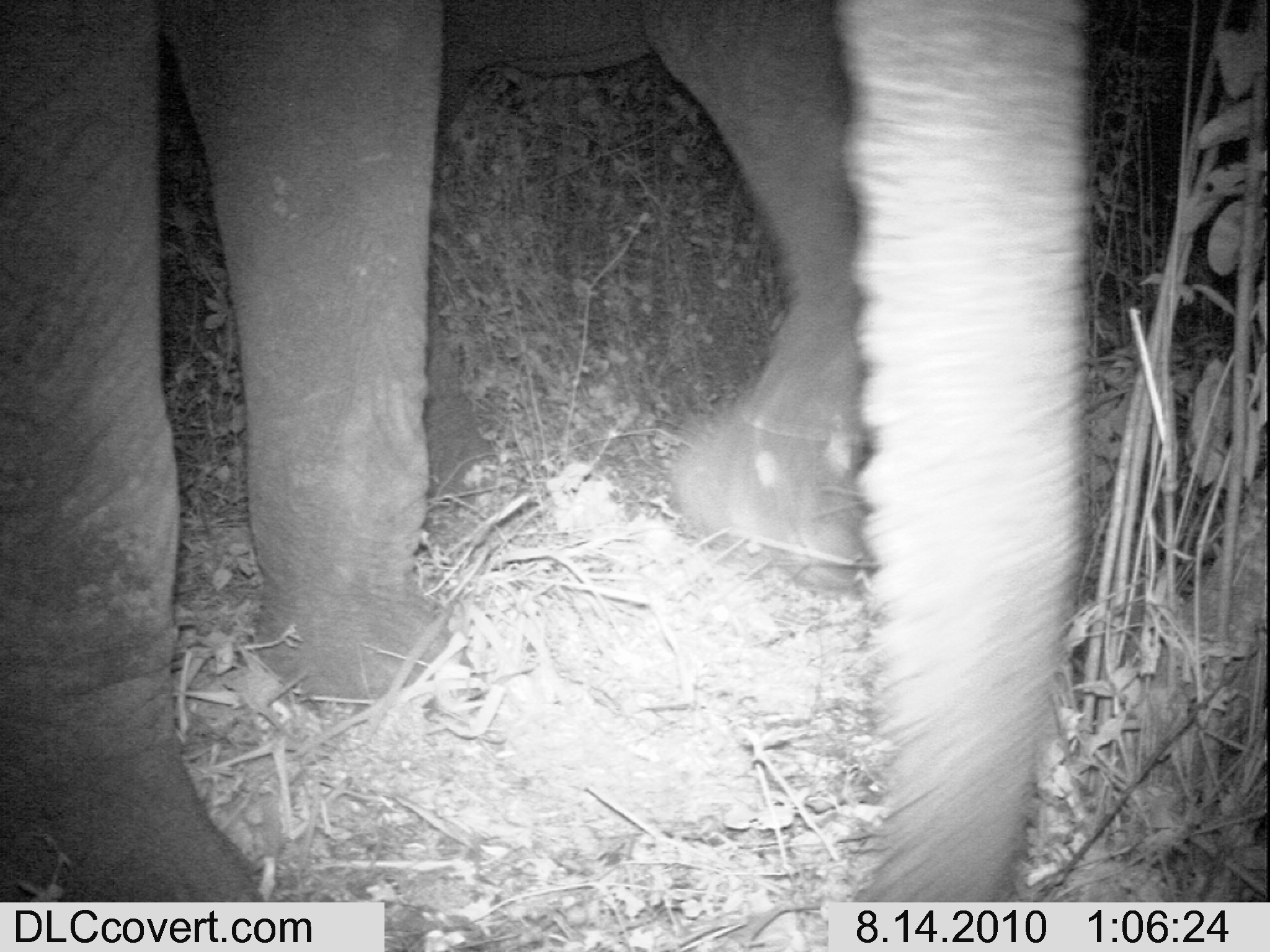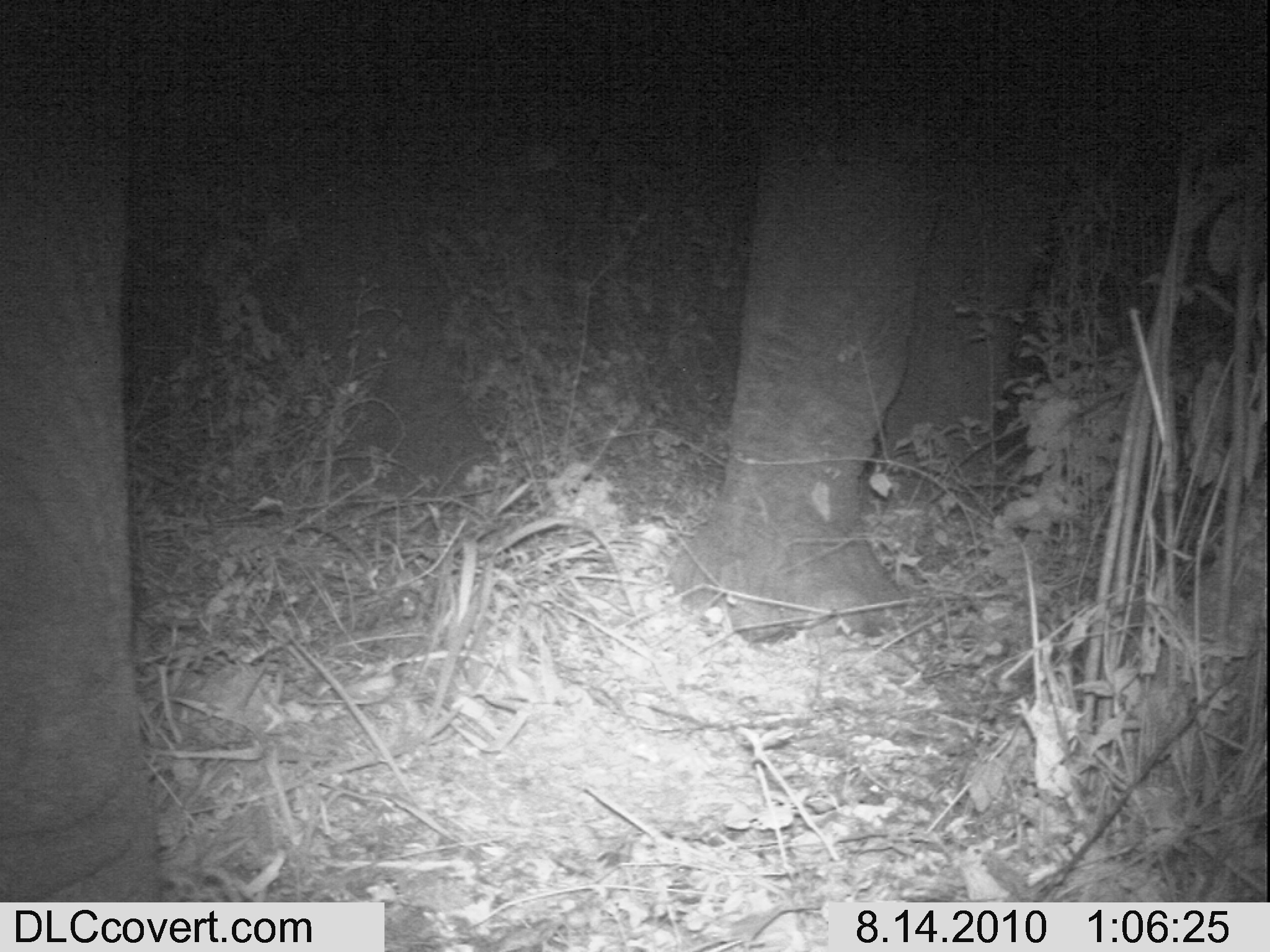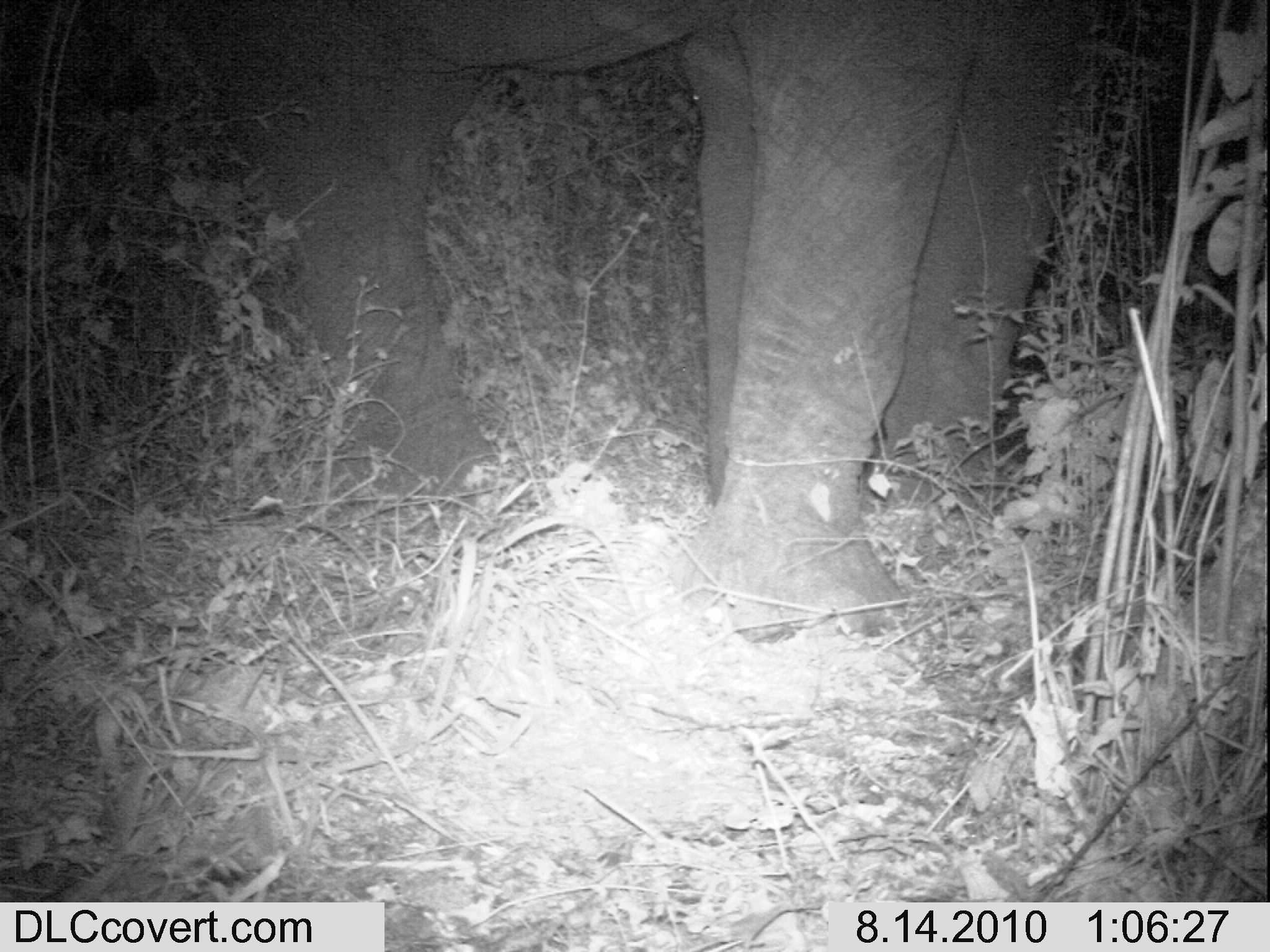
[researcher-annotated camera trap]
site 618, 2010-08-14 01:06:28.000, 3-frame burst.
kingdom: Animalia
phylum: Chordata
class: Mammalia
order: Proboscidea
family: Elephantidae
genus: Loxodonta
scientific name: Loxodonta africana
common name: african bush elephant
Loxodonta africana (african bush elephant), count 1.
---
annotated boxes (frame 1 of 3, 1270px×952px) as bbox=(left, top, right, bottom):
loxodonta africana: bbox=(1, 0, 1086, 899); bbox=(425, 0, 864, 588)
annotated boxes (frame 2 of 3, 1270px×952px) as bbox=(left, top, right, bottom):
loxodonta africana: bbox=(241, 2, 1076, 641); bbox=(1, 1, 160, 902)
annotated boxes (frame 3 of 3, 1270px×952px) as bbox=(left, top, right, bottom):
loxodonta africana: bbox=(167, 2, 990, 643); bbox=(677, 7, 1078, 506)